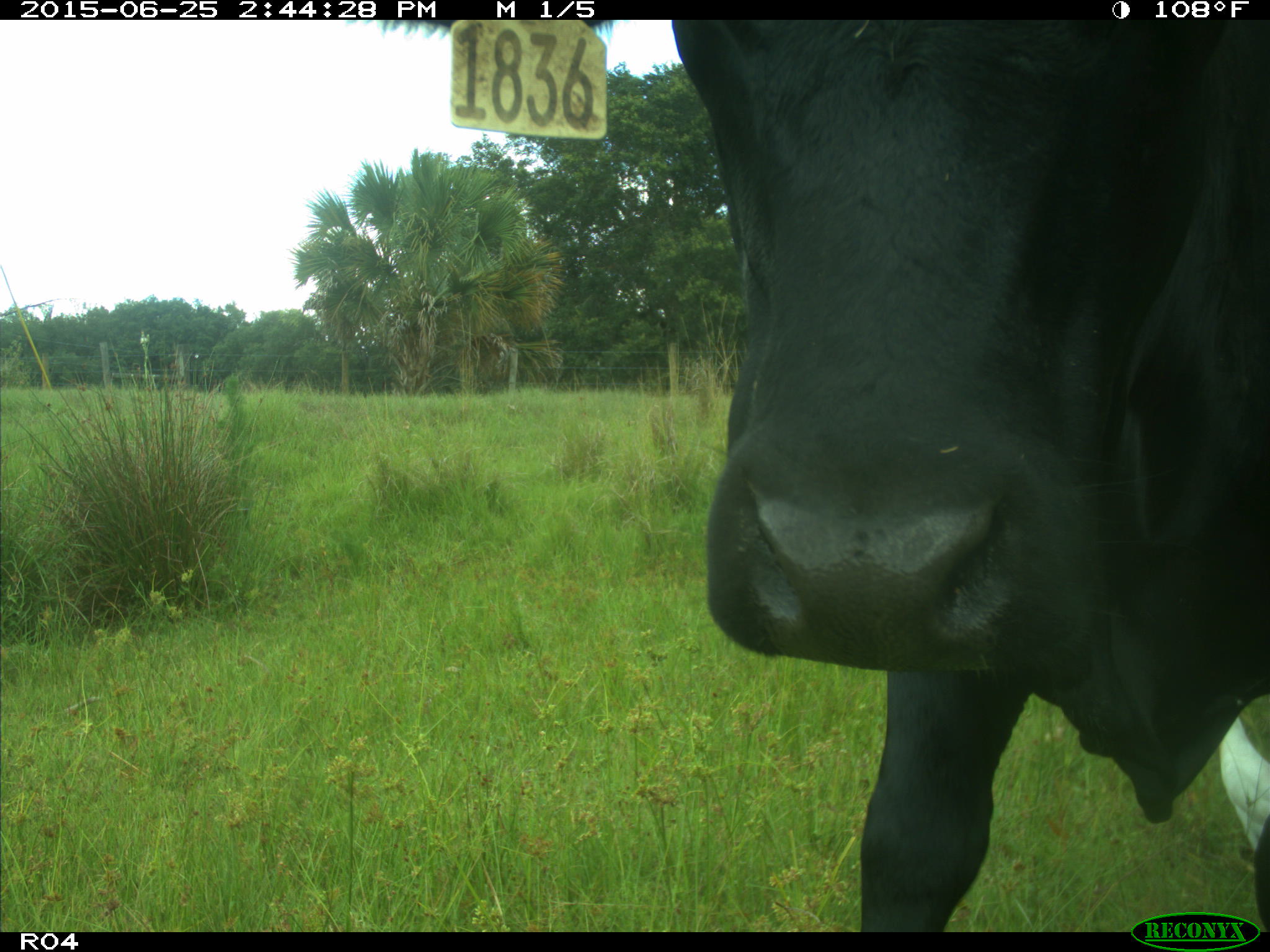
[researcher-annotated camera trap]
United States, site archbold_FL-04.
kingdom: Animalia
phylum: Chordata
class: Mammalia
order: Artiodactyla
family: Bovidae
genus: Bos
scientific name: Bos taurus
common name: domestic cow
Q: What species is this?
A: Bos taurus (domestic cow).